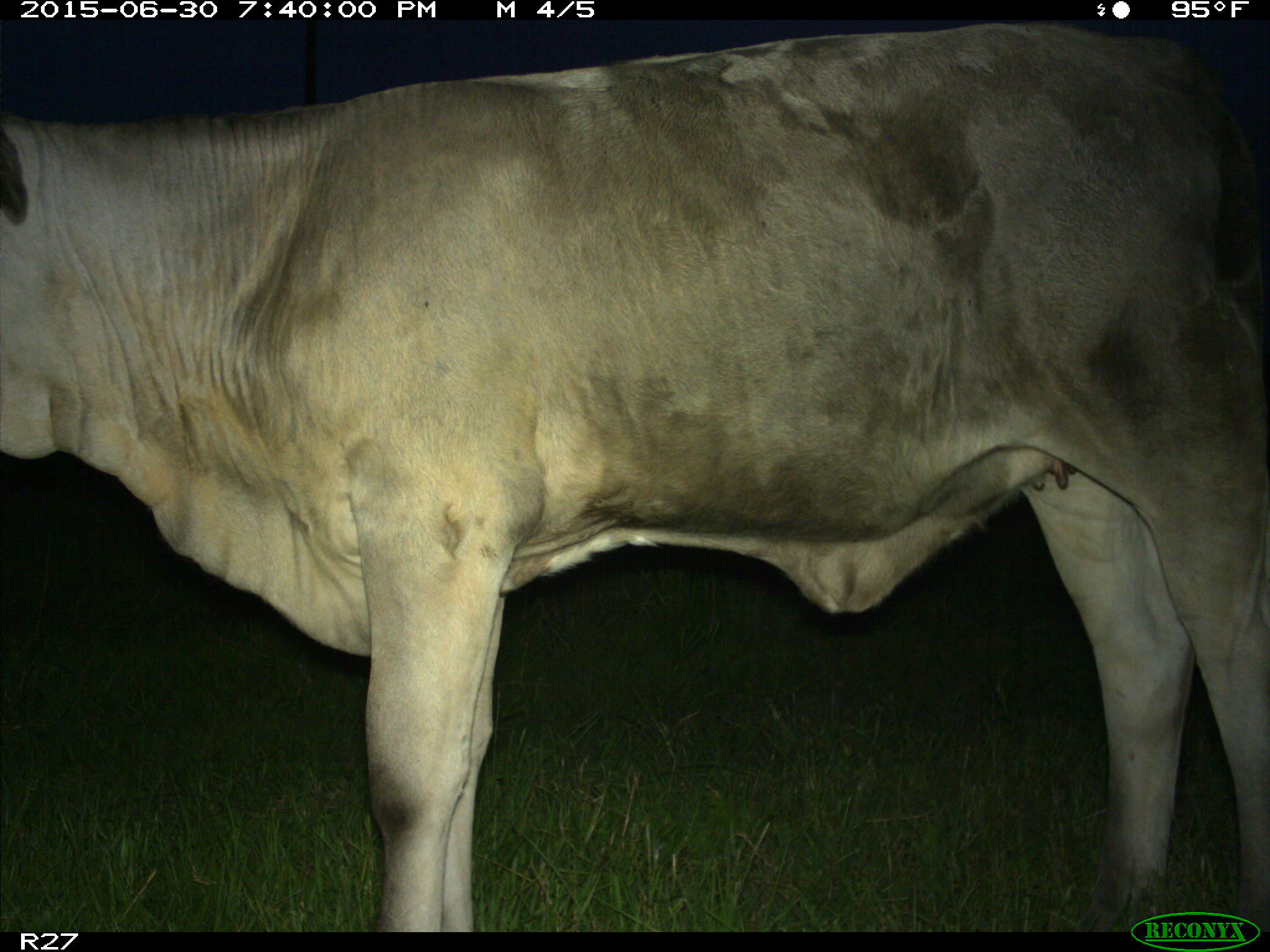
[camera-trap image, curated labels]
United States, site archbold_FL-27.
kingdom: Animalia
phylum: Chordata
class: Mammalia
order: Artiodactyla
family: Bovidae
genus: Bos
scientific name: Bos taurus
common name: domestic cow